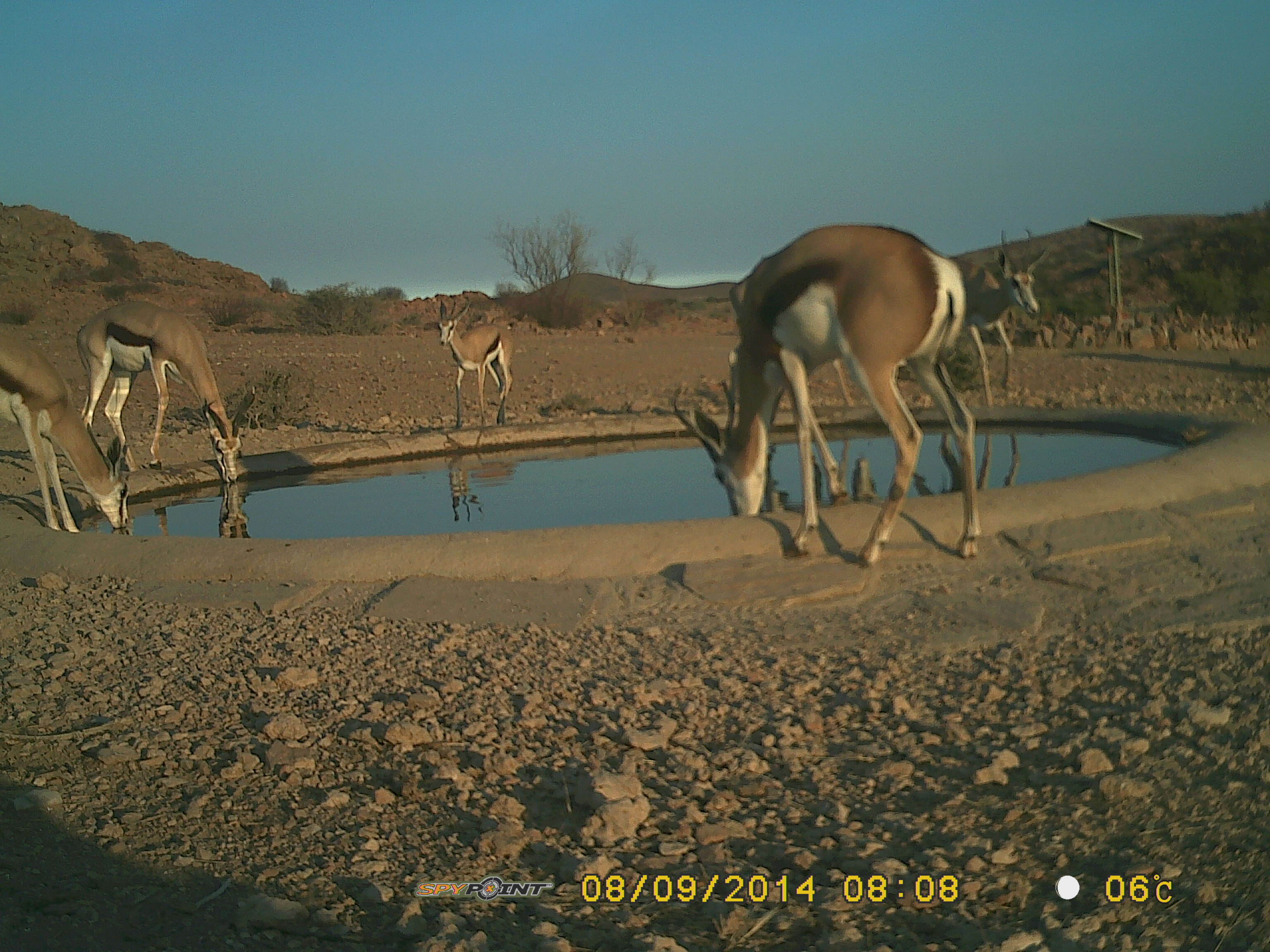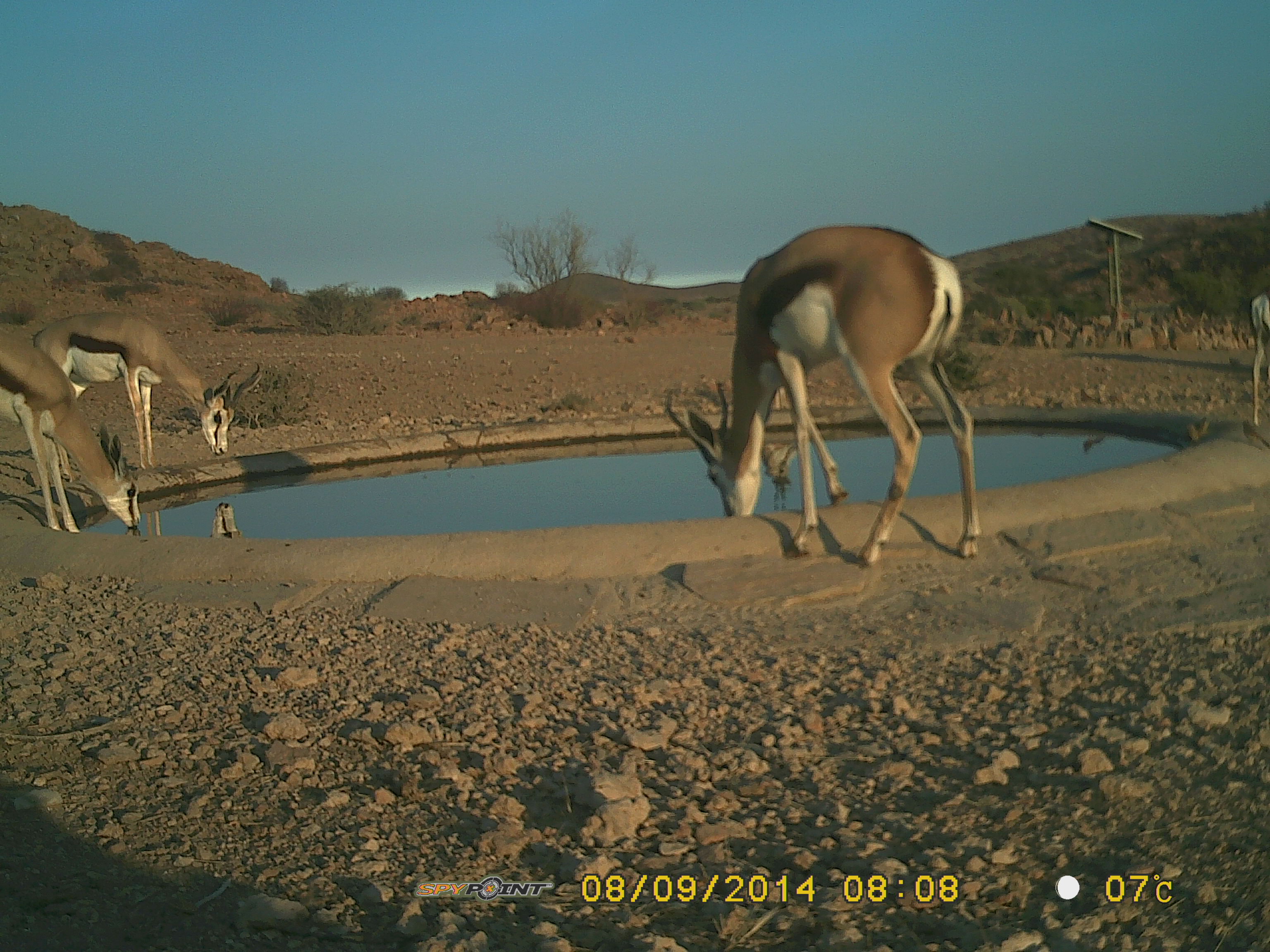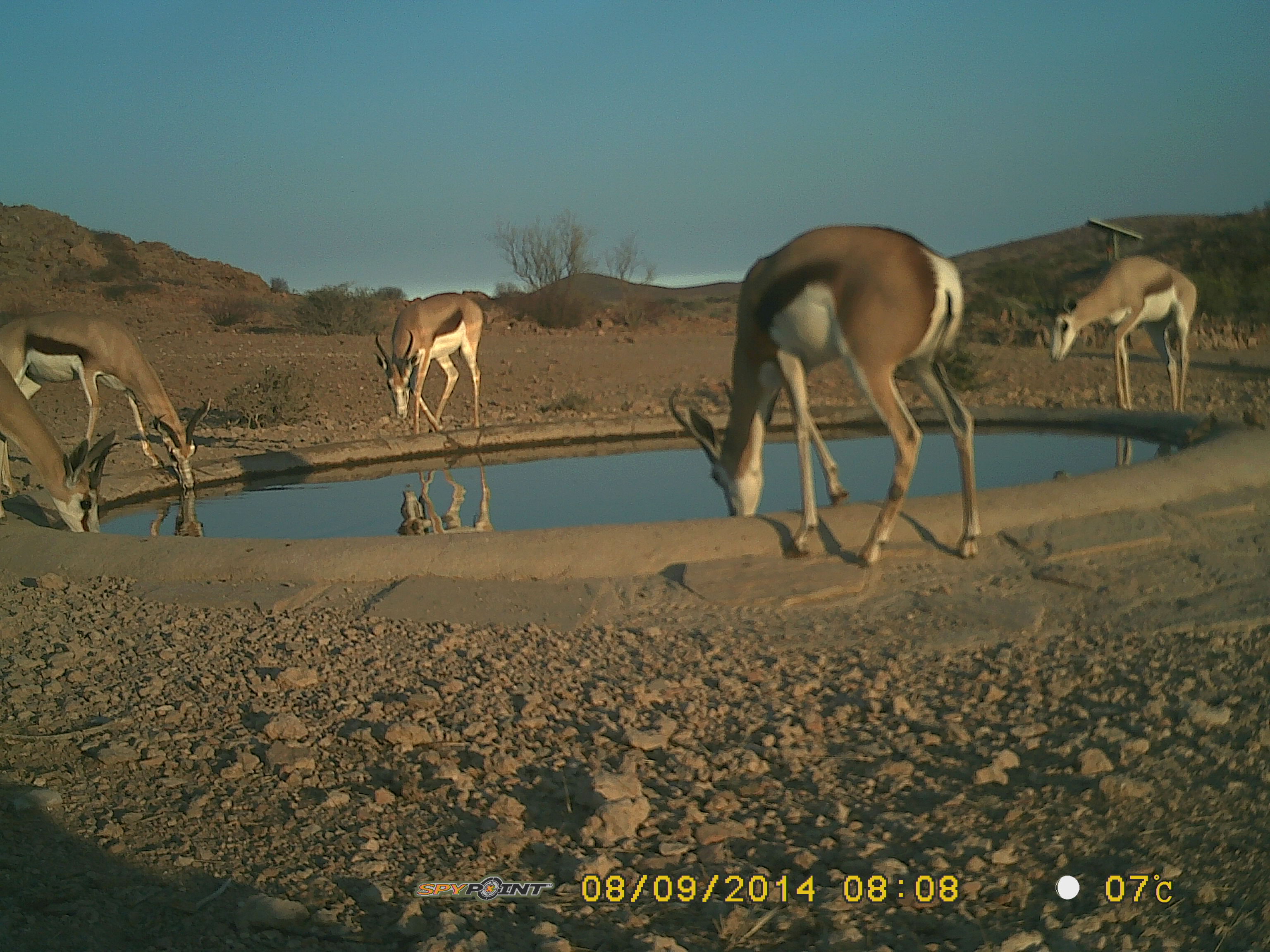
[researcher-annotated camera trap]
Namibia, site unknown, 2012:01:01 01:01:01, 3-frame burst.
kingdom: Animalia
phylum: Chordata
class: Mammalia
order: Artiodactyla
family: Bovidae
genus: Antidorcas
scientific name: Antidorcas marsupialis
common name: springbok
Antidorcas marsupialis (springbok).